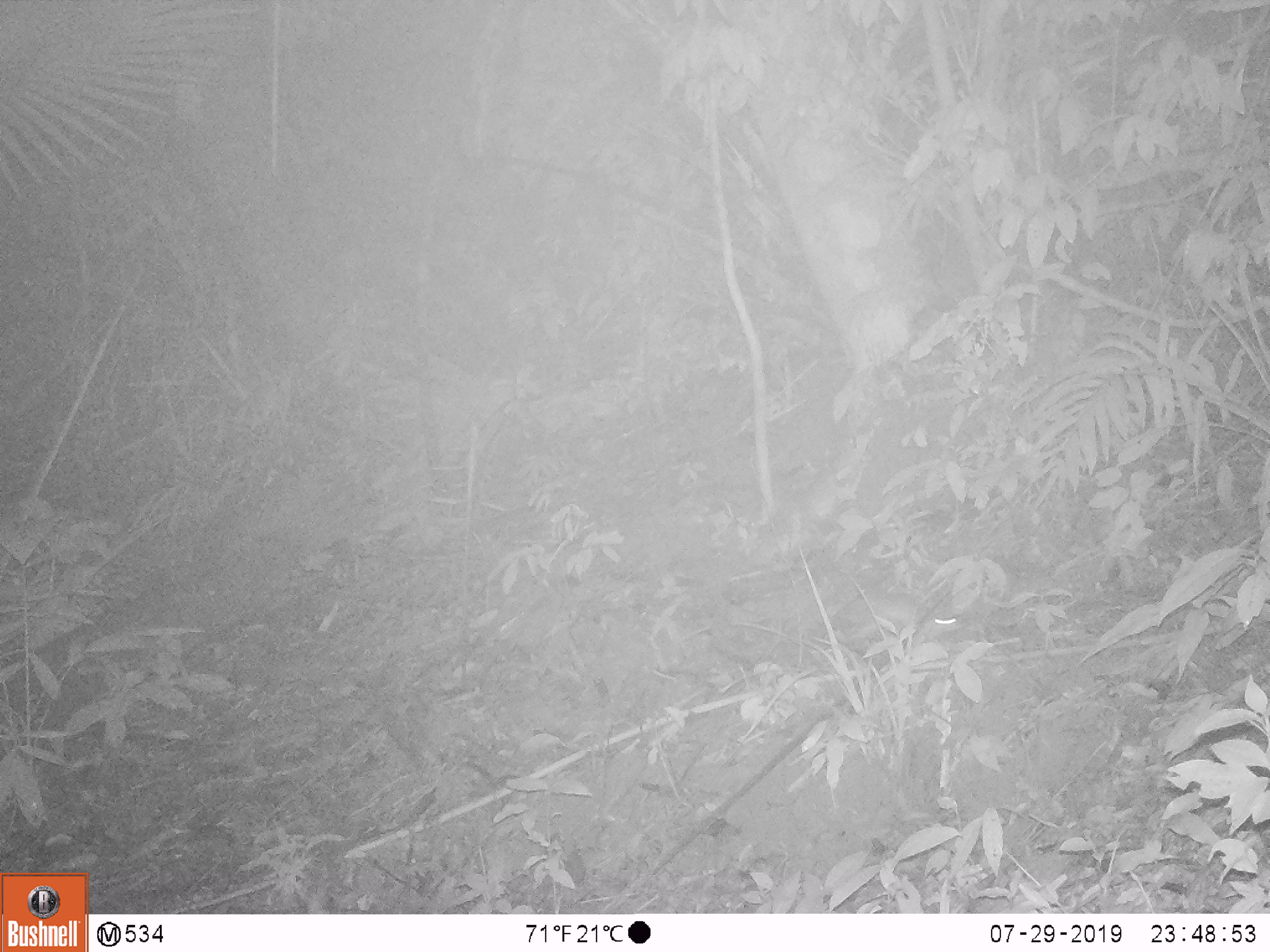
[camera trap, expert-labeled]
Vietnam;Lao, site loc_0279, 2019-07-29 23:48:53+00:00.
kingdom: Animalia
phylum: Chordata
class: Mammalia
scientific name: Mammalia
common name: mammal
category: unidentified small mammal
Unidentified small mammal (mammal) (Mammalia). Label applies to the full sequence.